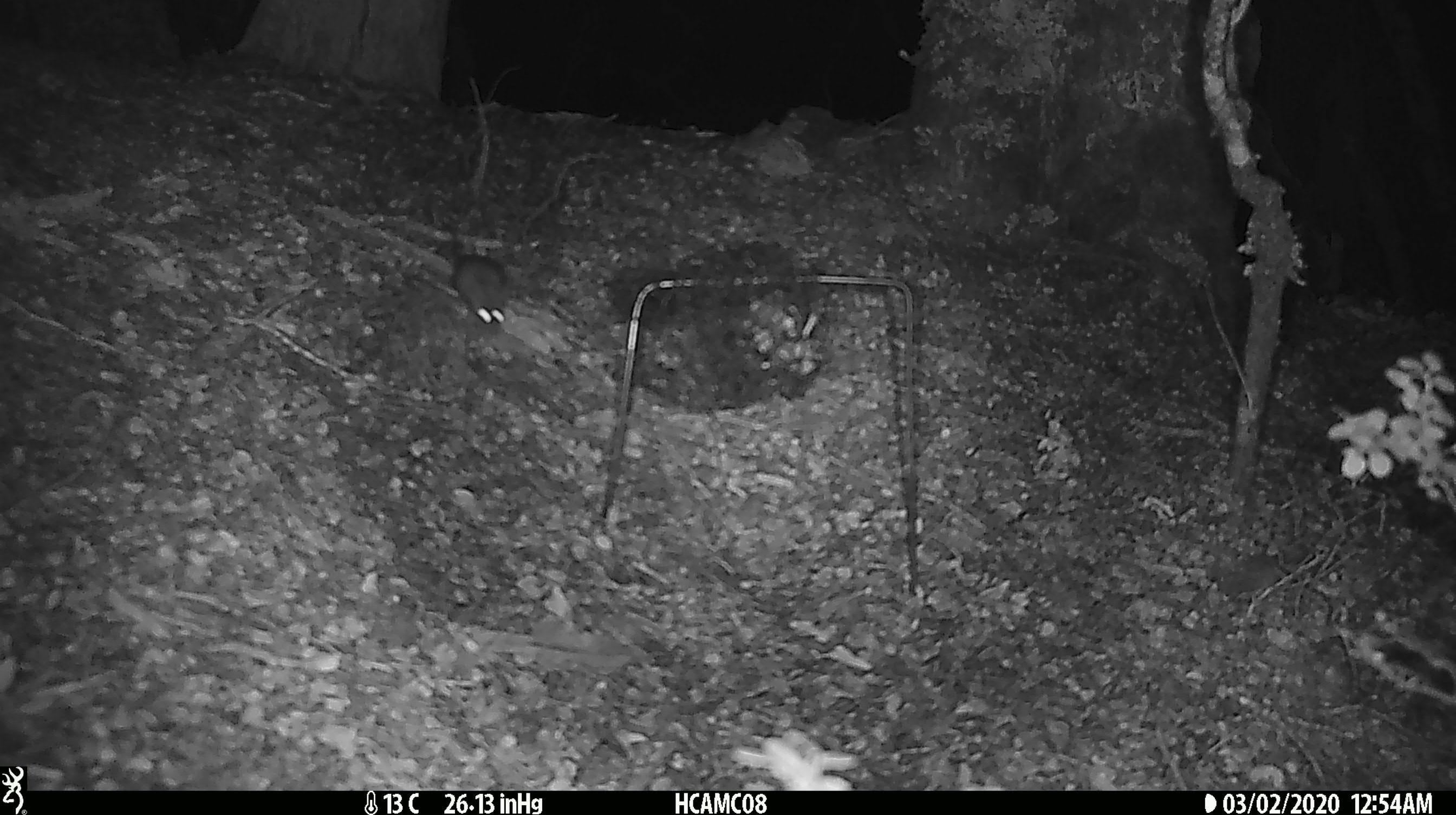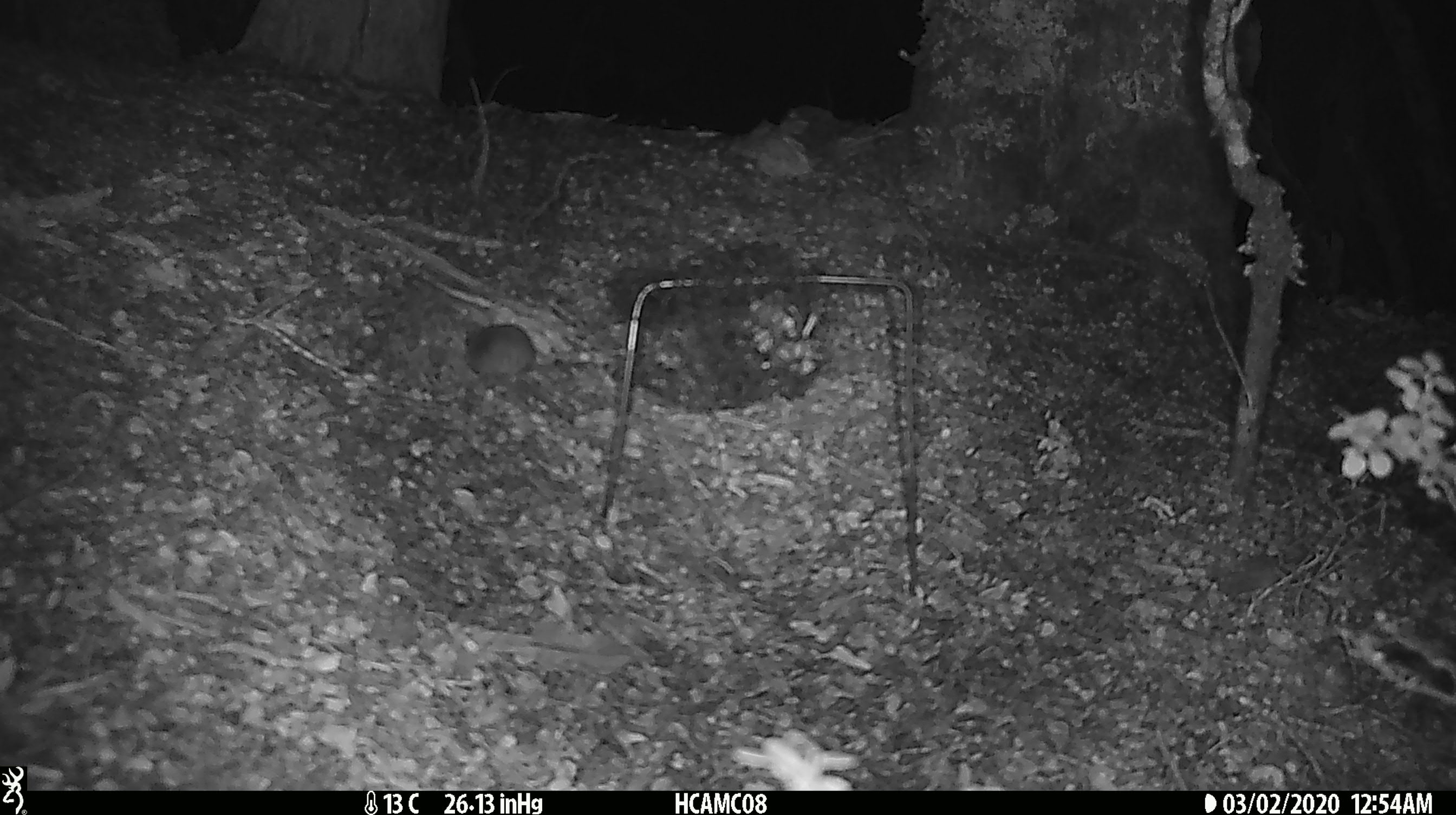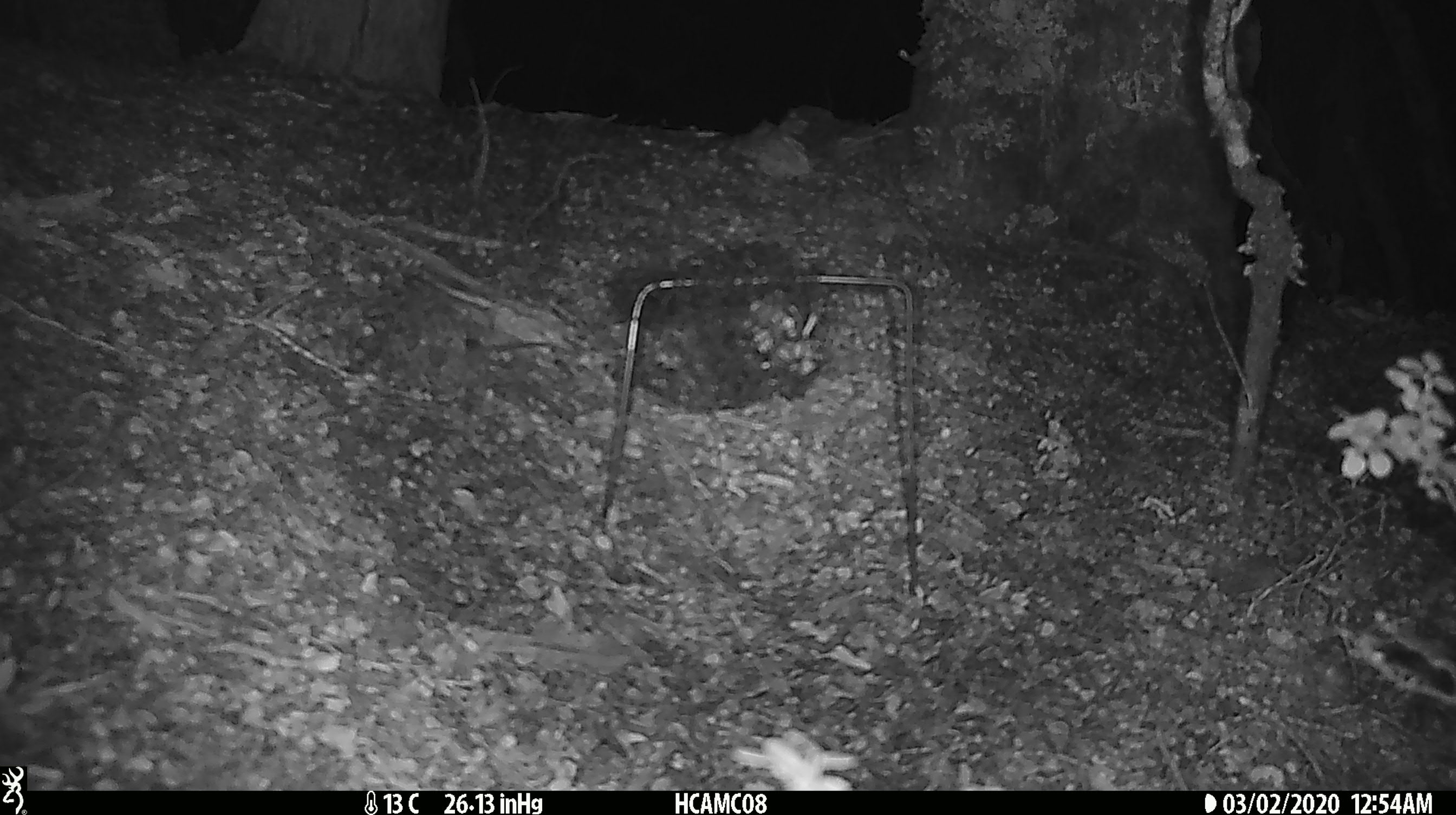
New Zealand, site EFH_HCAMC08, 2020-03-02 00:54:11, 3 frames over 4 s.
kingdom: Animalia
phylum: Chordata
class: Mammalia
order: Rodentia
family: Muridae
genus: Mus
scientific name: Mus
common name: mouse